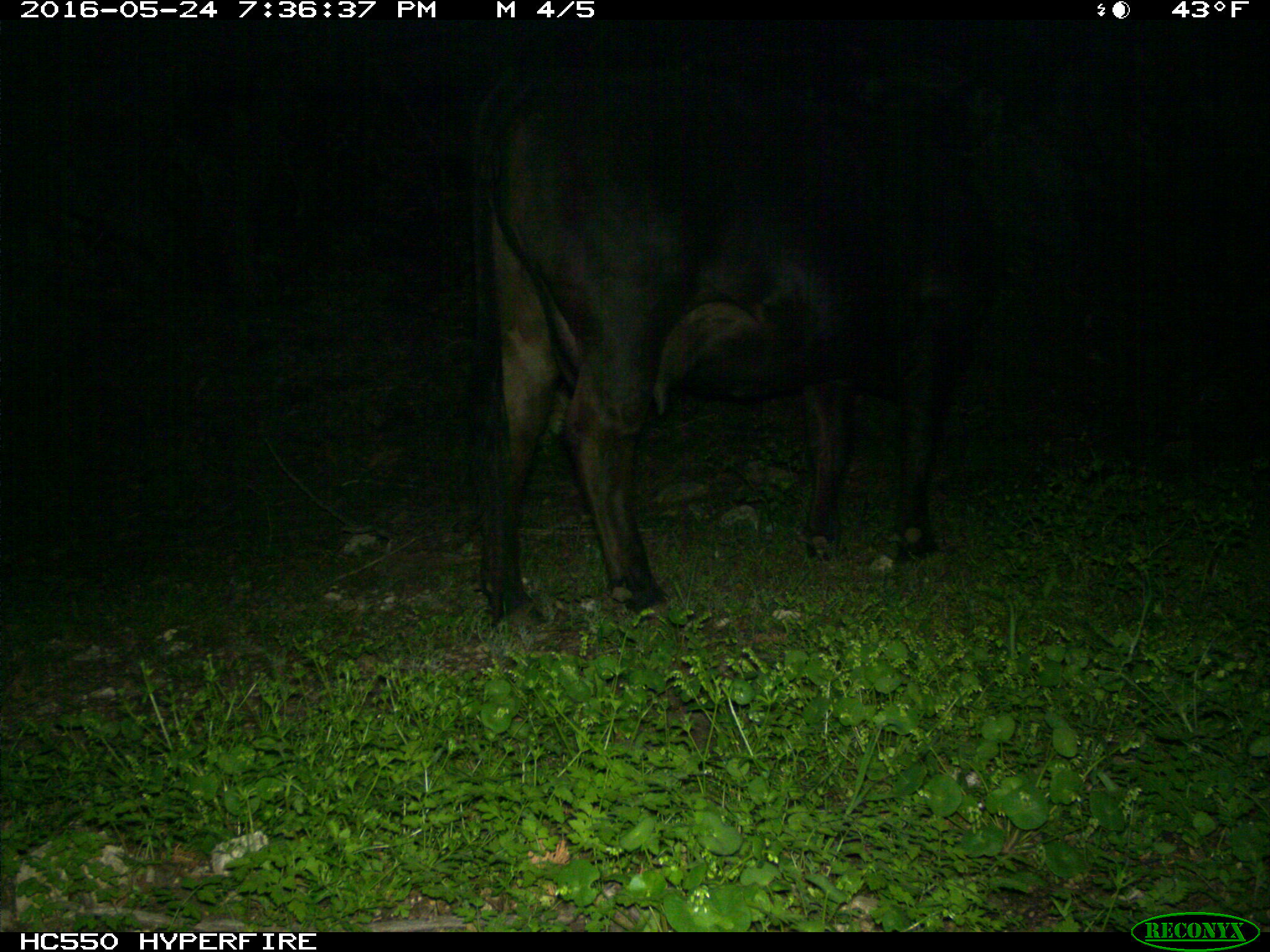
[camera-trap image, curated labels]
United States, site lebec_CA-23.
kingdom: Animalia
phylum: Chordata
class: Mammalia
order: Artiodactyla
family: Bovidae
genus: Bos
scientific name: Bos taurus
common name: domestic cow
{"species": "Bos taurus (domestic cow)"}